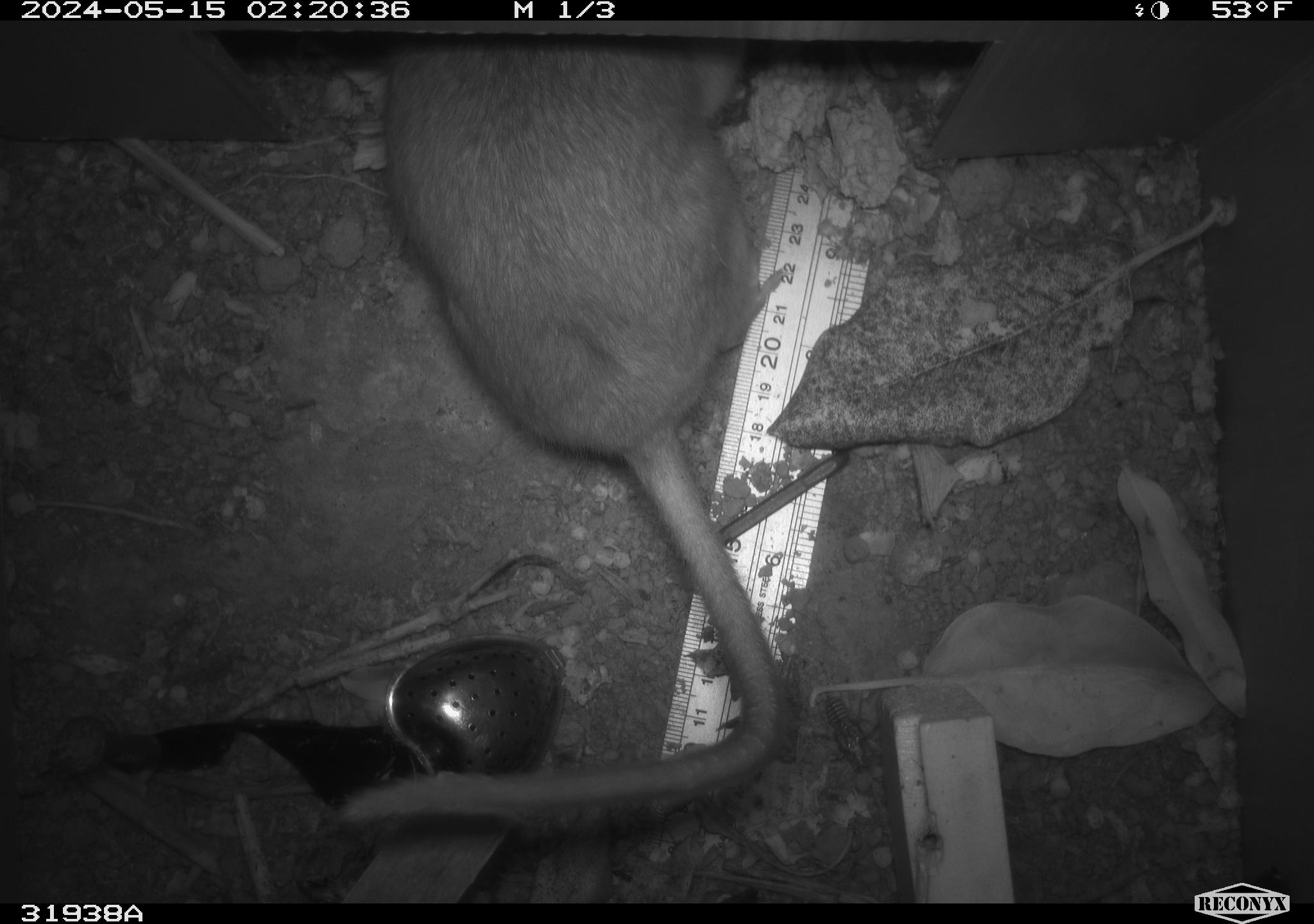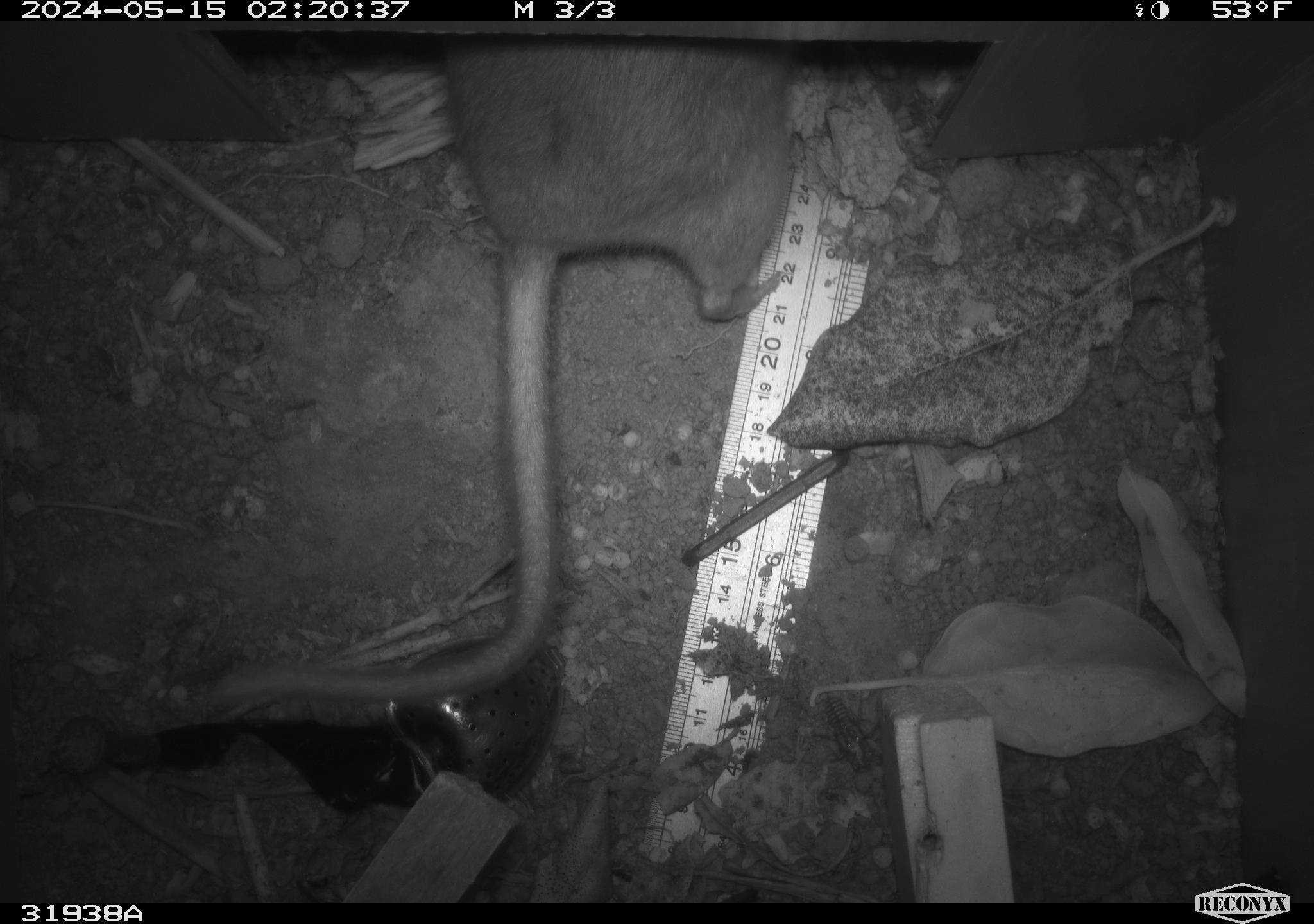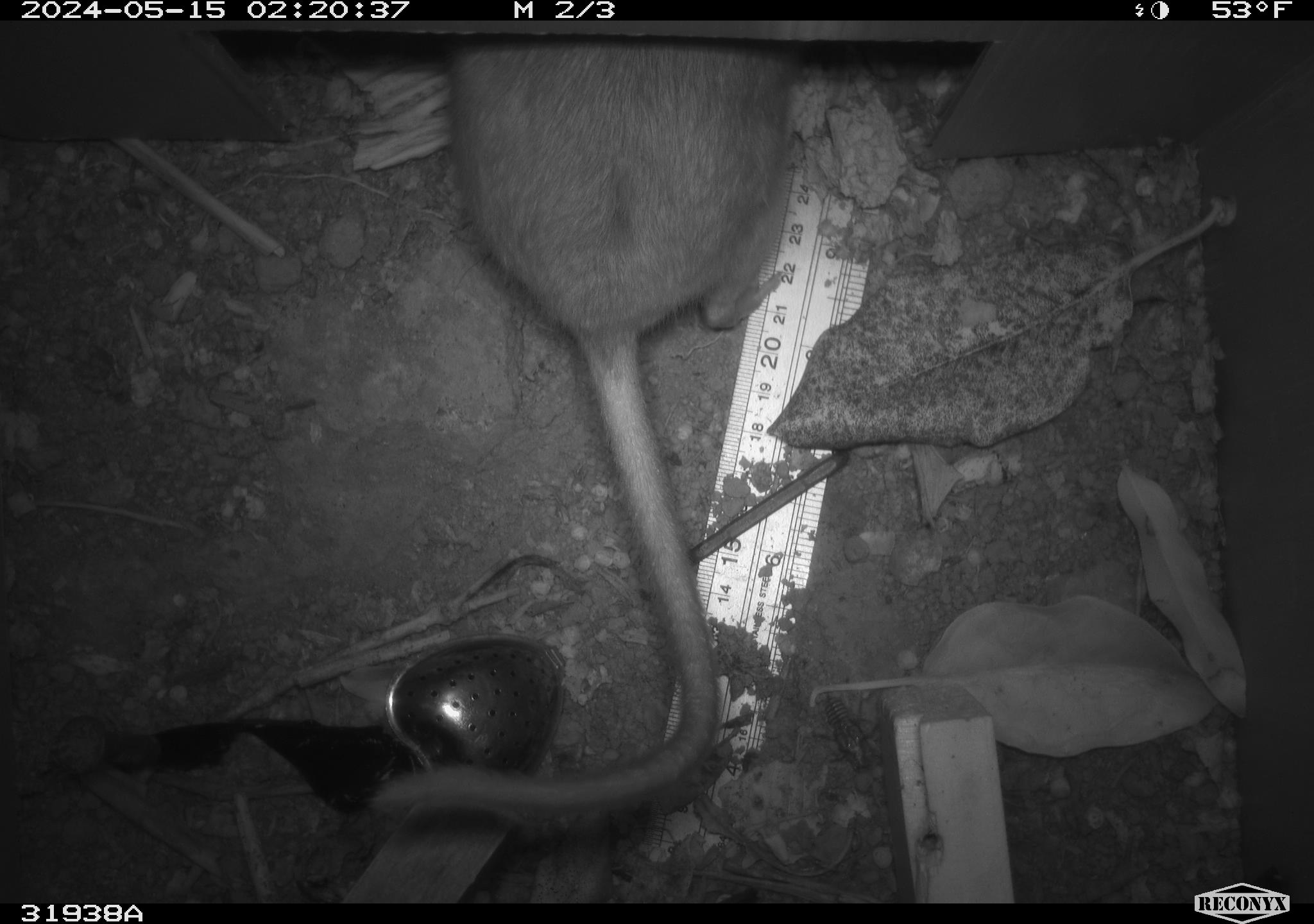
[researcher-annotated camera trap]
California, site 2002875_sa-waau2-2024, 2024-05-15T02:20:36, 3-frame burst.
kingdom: Animalia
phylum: Chordata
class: Mammalia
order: Rodentia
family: Cricetidae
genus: Neotoma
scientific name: Neotoma fuscipes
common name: dusky-footed woodrat